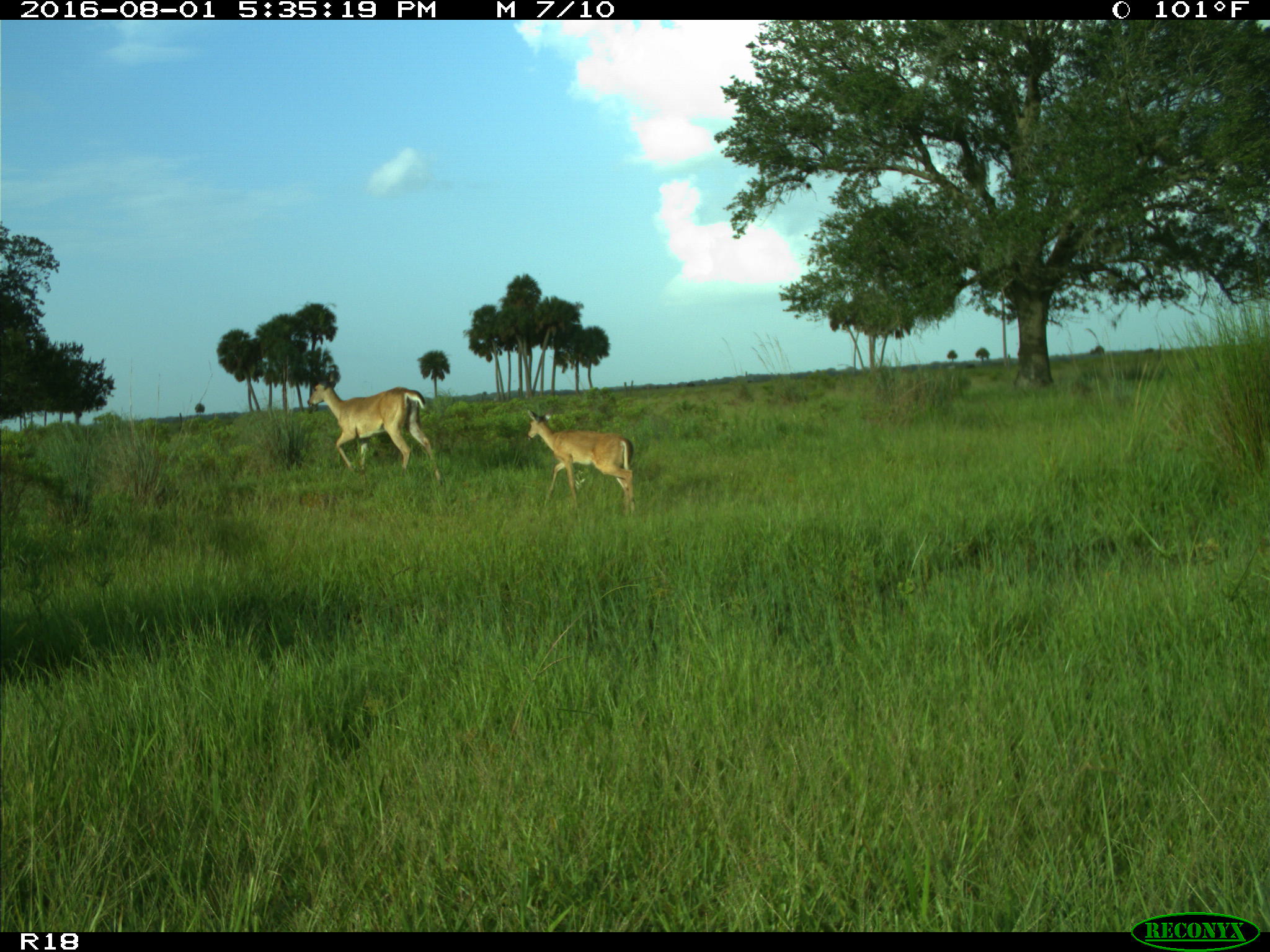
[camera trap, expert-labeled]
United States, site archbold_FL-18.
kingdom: Animalia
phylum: Chordata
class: Mammalia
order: Artiodactyla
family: Cervidae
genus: Odocoileus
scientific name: Odocoileus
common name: deer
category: unidentified deer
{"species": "unidentified deer (deer) (Odocoileus)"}